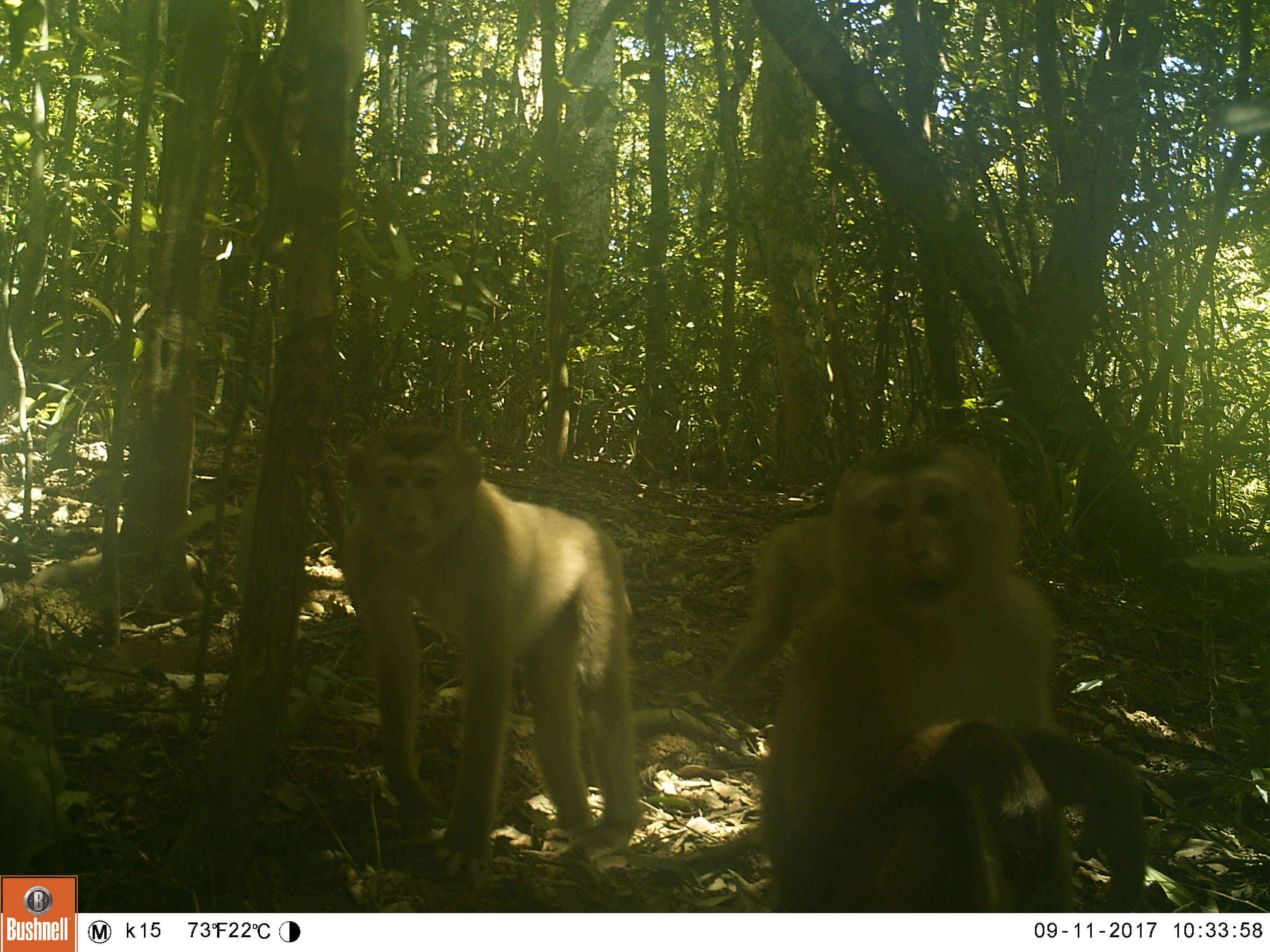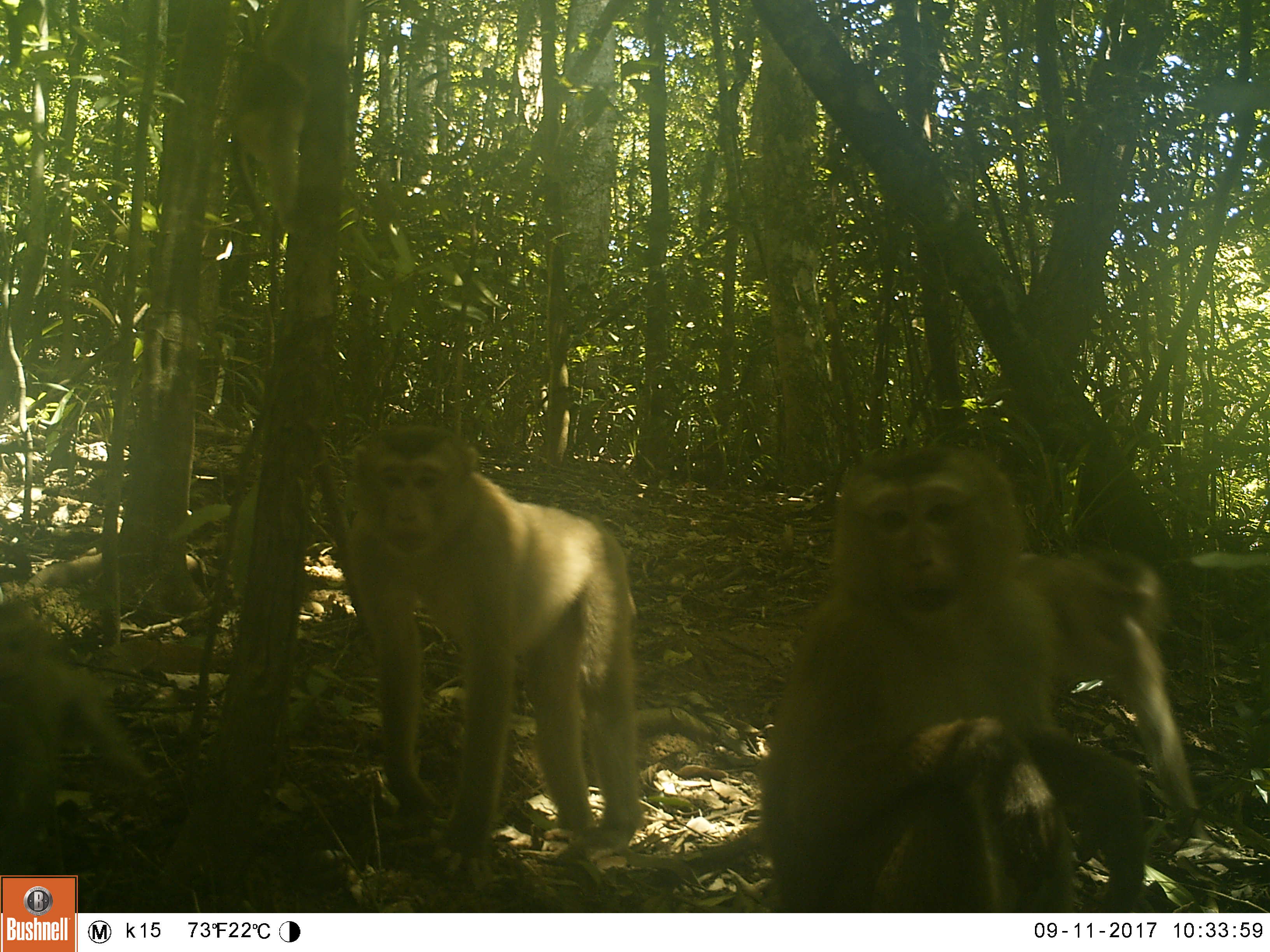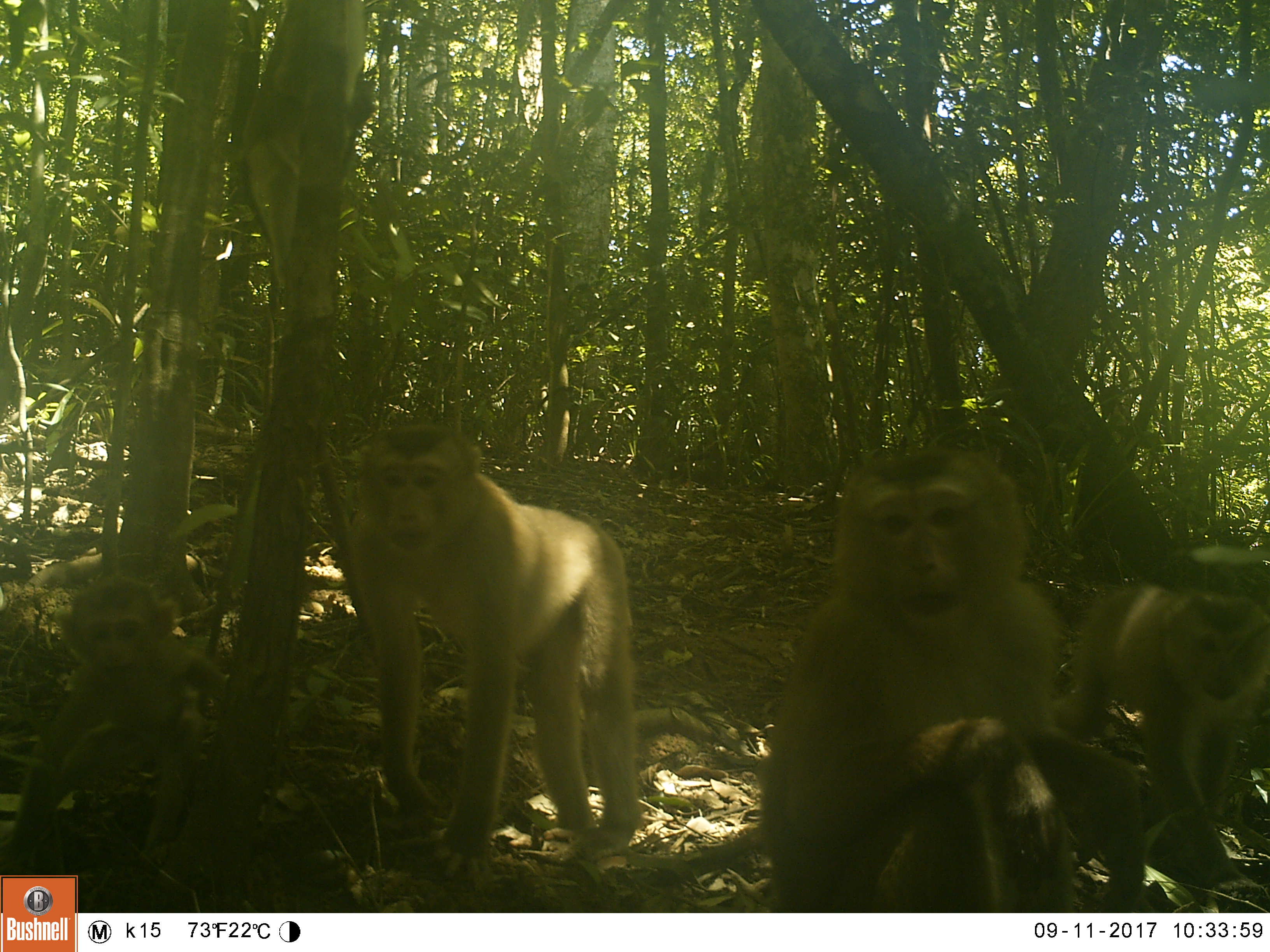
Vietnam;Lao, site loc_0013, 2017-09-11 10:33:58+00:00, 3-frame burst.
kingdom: Animalia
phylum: Chordata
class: Mammalia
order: Primates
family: Cercopithecidae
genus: Macaca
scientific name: Macaca nemestrina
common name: pig-tailed macaque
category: pig tailed macaque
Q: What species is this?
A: Pig tailed macaque (pig-tailed macaque) (Macaca nemestrina).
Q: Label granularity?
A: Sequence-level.